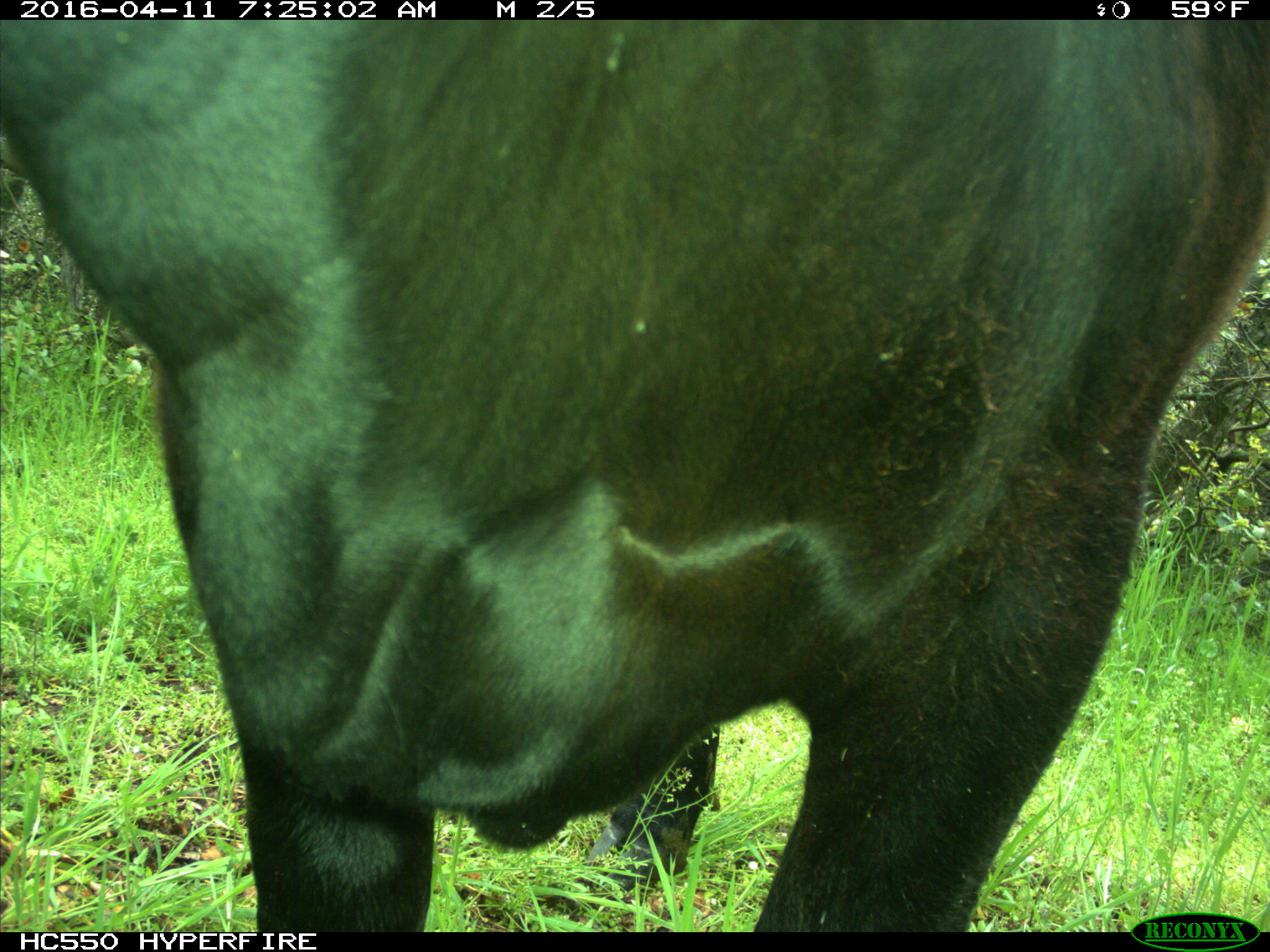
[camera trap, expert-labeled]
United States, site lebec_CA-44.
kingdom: Animalia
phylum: Chordata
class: Mammalia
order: Artiodactyla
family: Bovidae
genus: Bos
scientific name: Bos taurus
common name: domestic cow